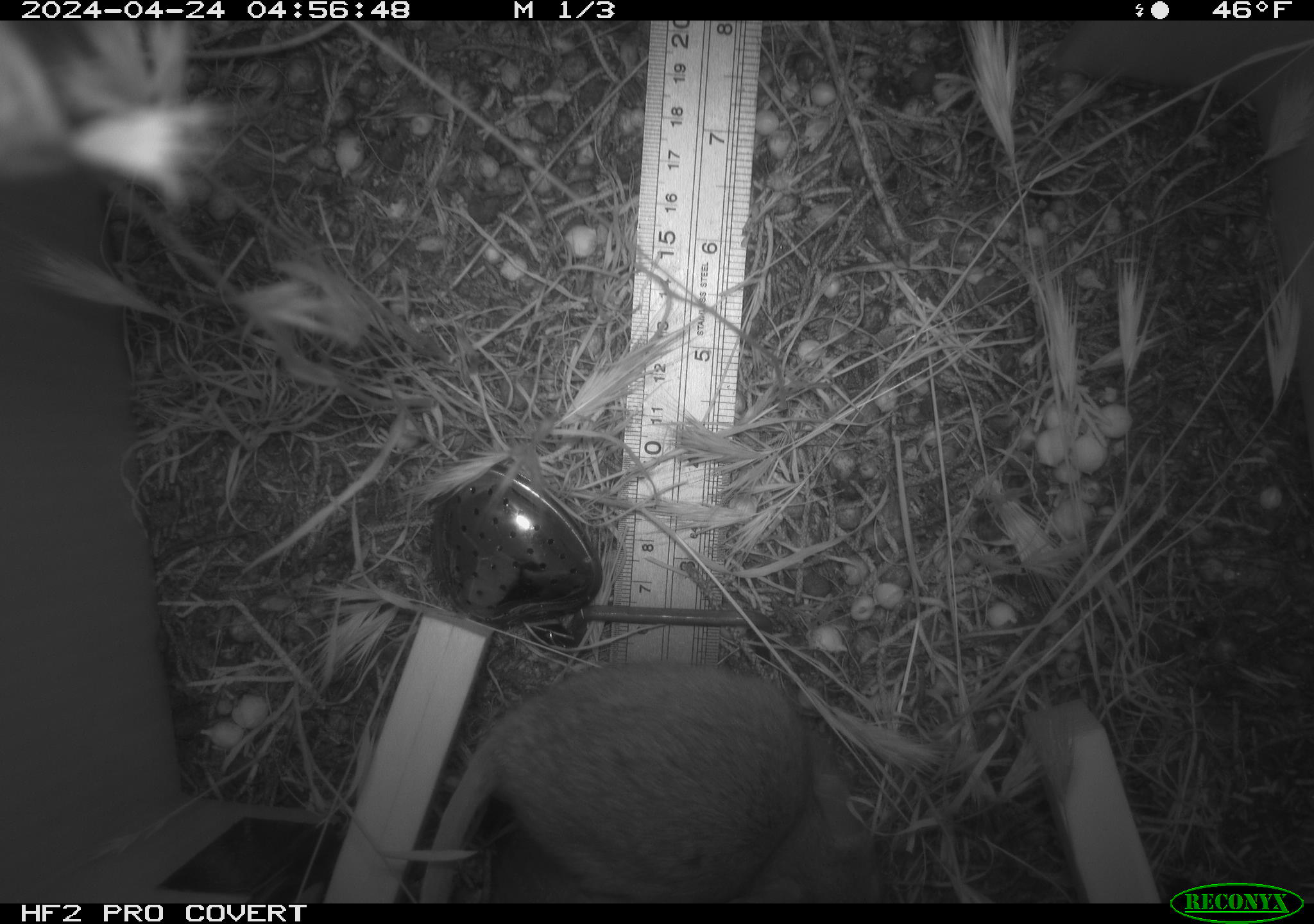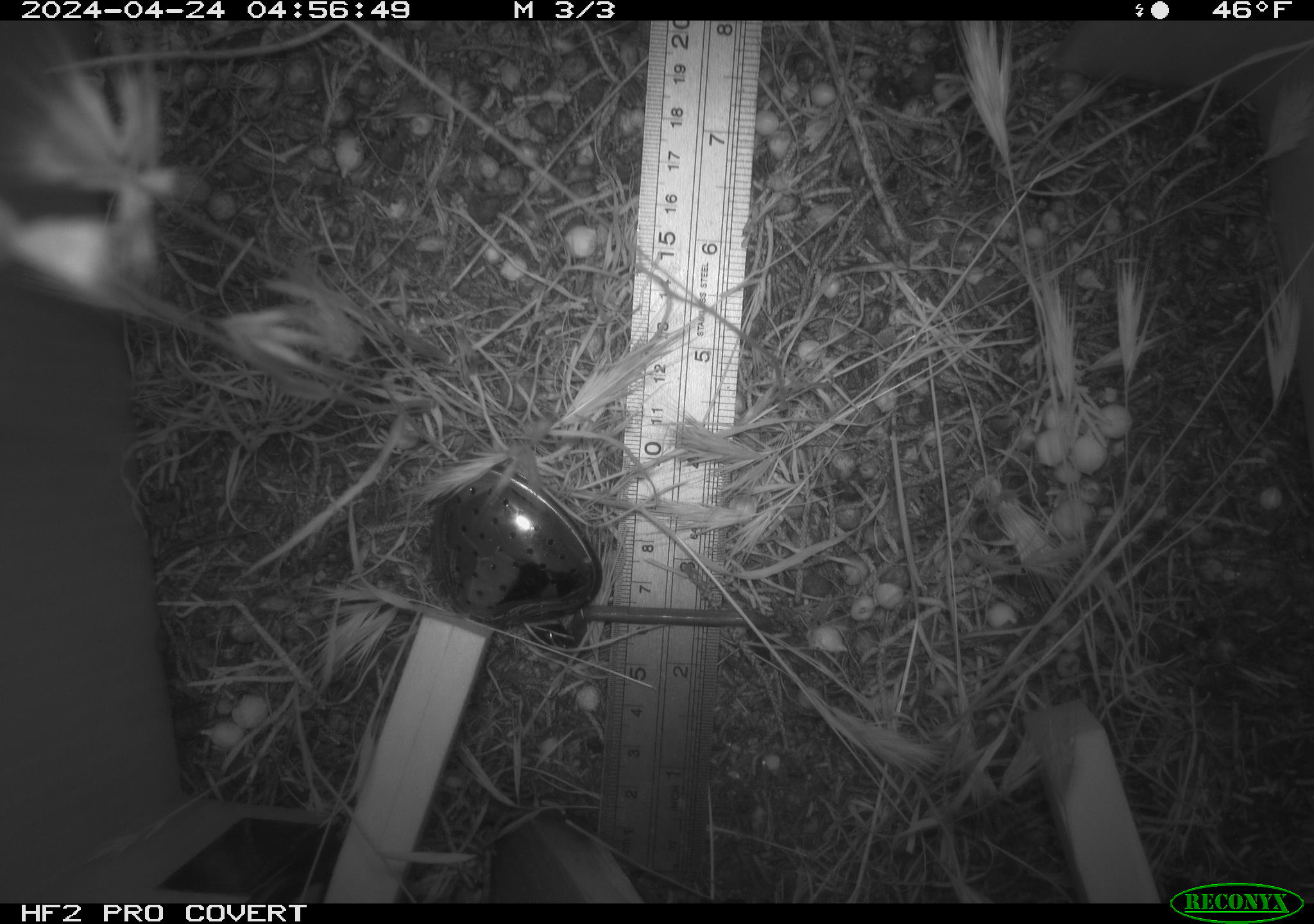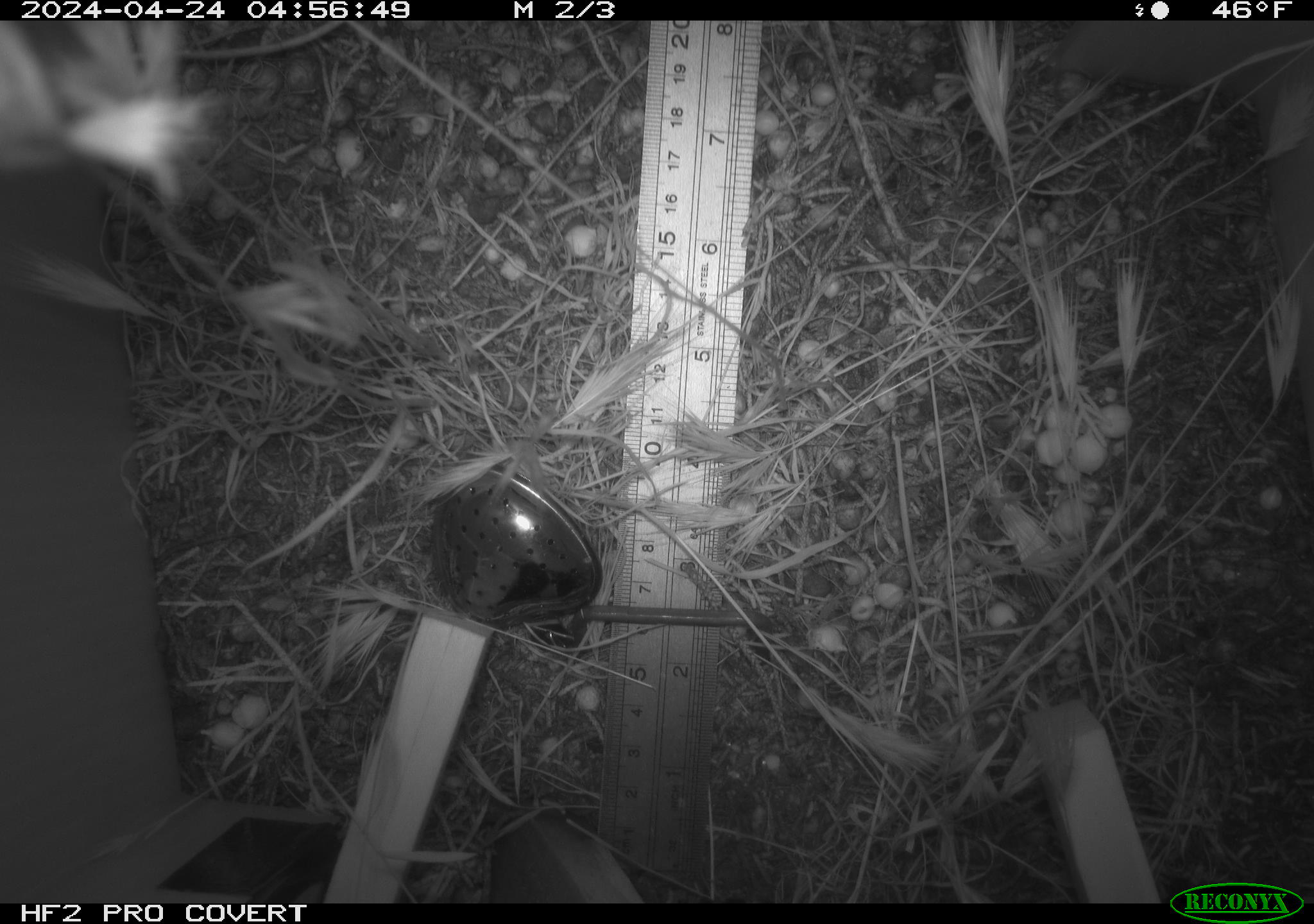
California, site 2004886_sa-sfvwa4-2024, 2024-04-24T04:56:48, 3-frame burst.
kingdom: Animalia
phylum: Chordata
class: Mammalia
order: Rodentia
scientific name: Rodentia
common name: mouse species